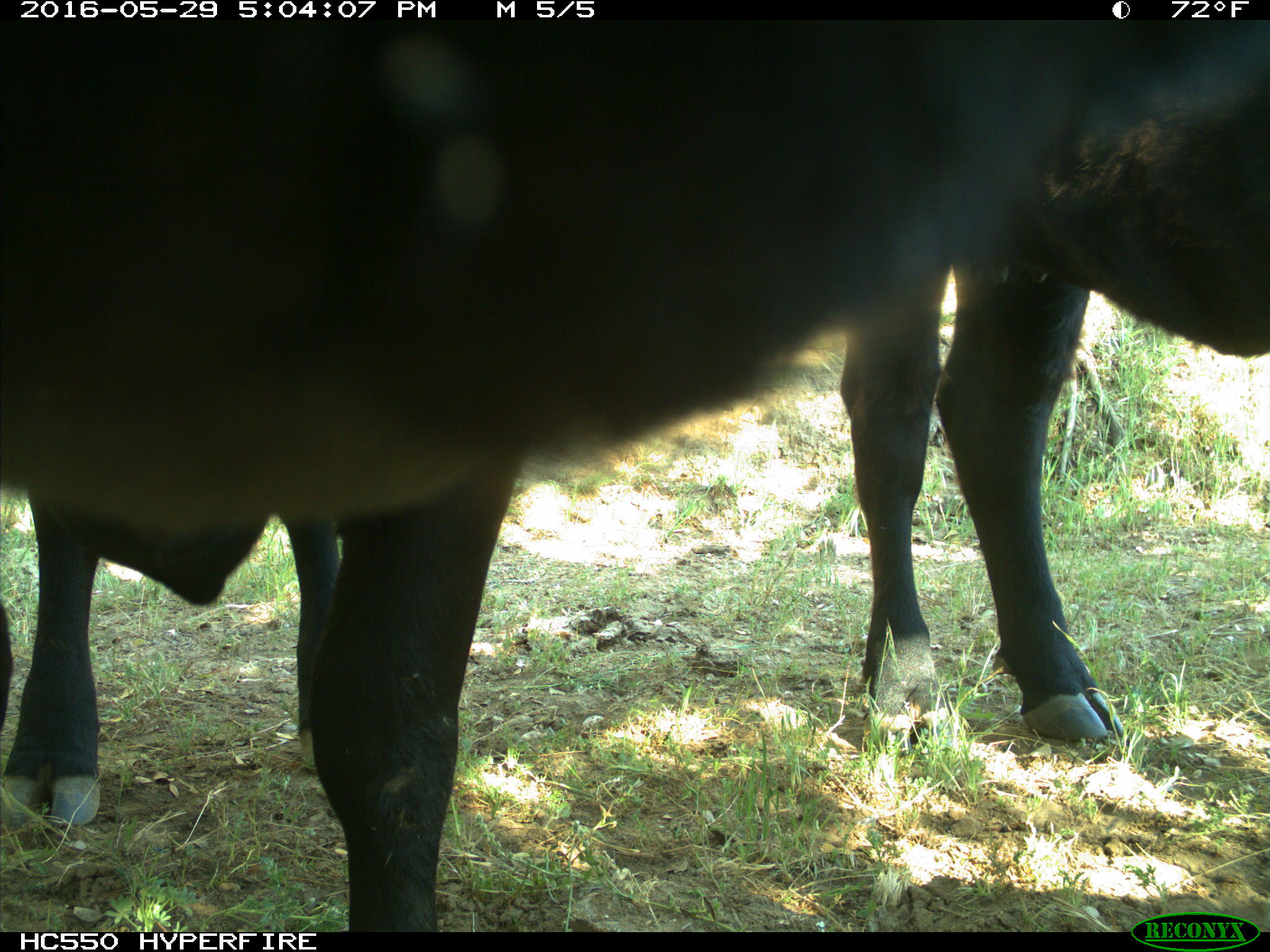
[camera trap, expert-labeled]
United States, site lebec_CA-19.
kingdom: Animalia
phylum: Chordata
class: Mammalia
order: Artiodactyla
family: Bovidae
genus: Bos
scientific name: Bos taurus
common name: domestic cow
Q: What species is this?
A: Bos taurus (domestic cow).